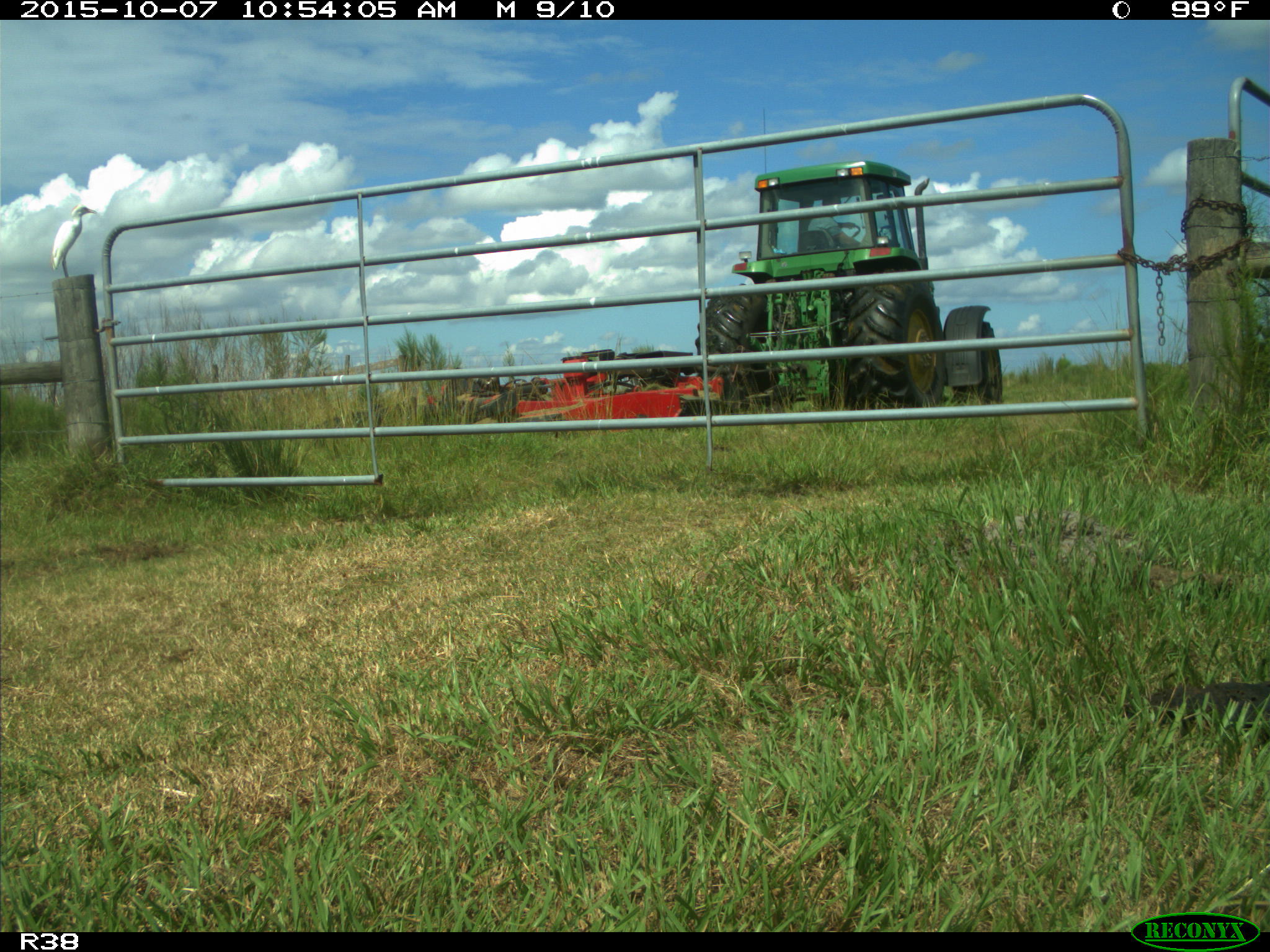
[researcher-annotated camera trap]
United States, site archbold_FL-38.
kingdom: Animalia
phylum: Chordata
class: Aves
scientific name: Aves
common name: birds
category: unidentified bird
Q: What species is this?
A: Unidentified bird (birds) (Aves).